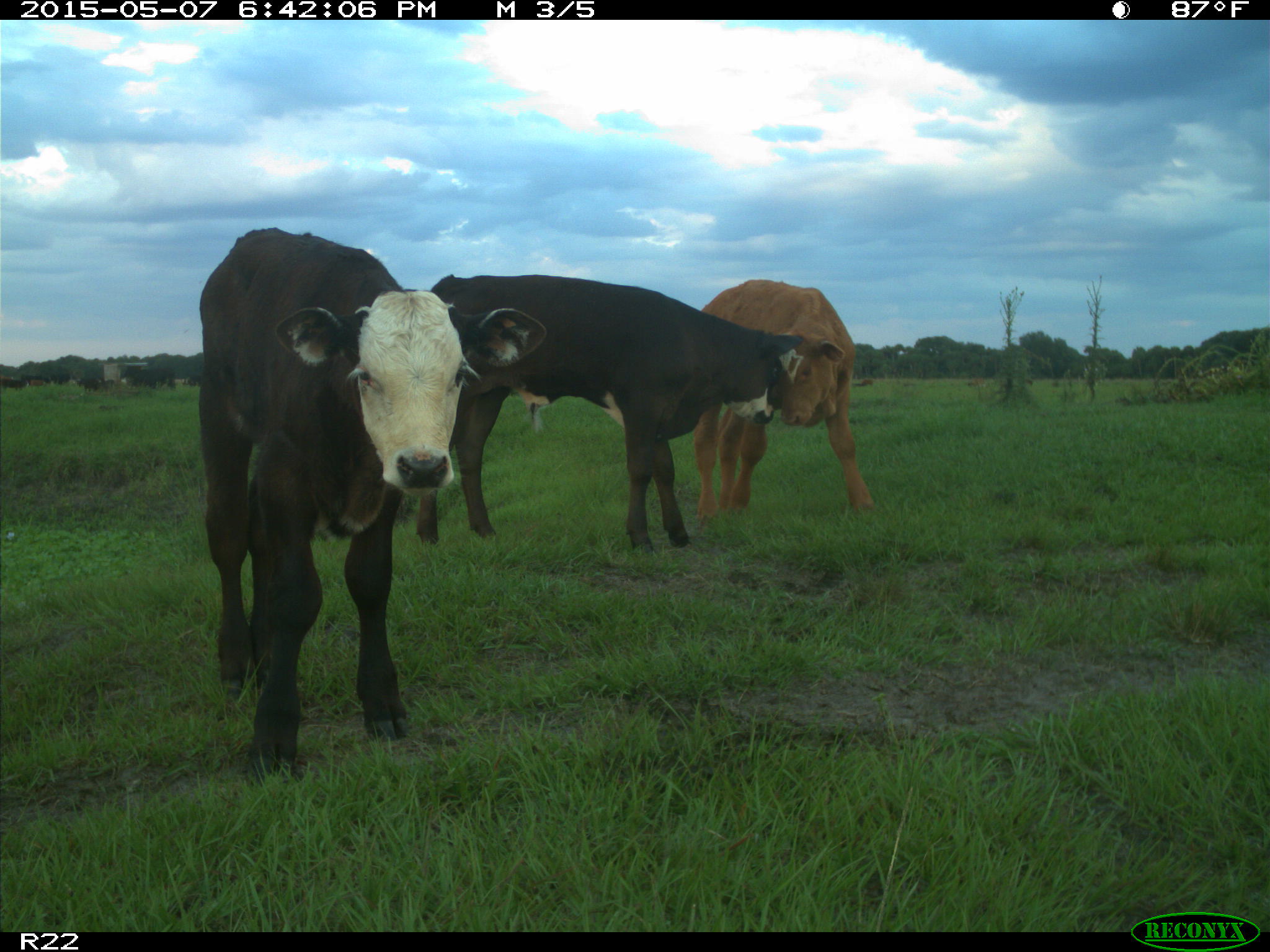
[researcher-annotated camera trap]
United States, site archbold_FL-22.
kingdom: Animalia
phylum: Chordata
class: Mammalia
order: Artiodactyla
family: Bovidae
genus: Bos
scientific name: Bos taurus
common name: domestic cow